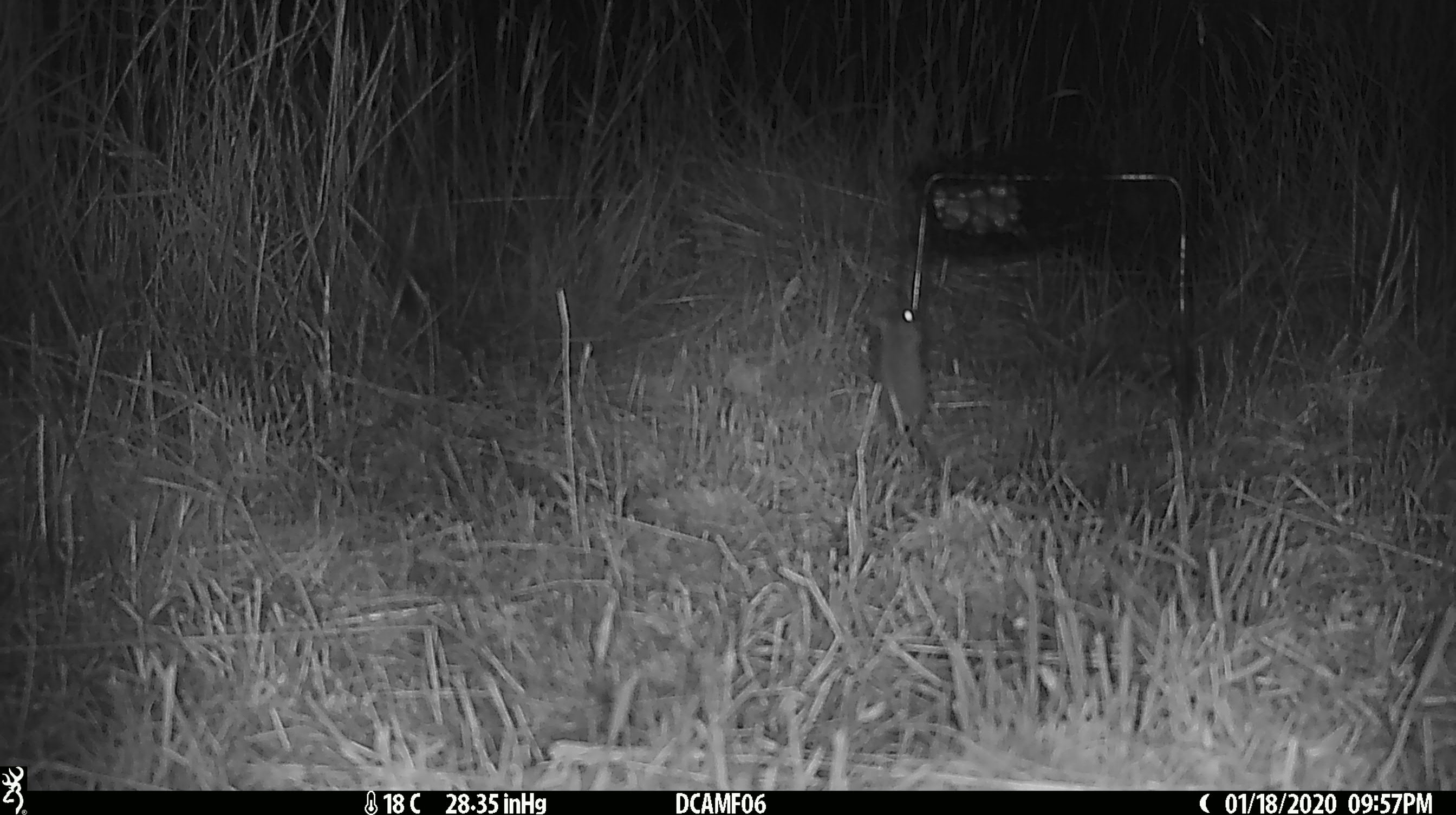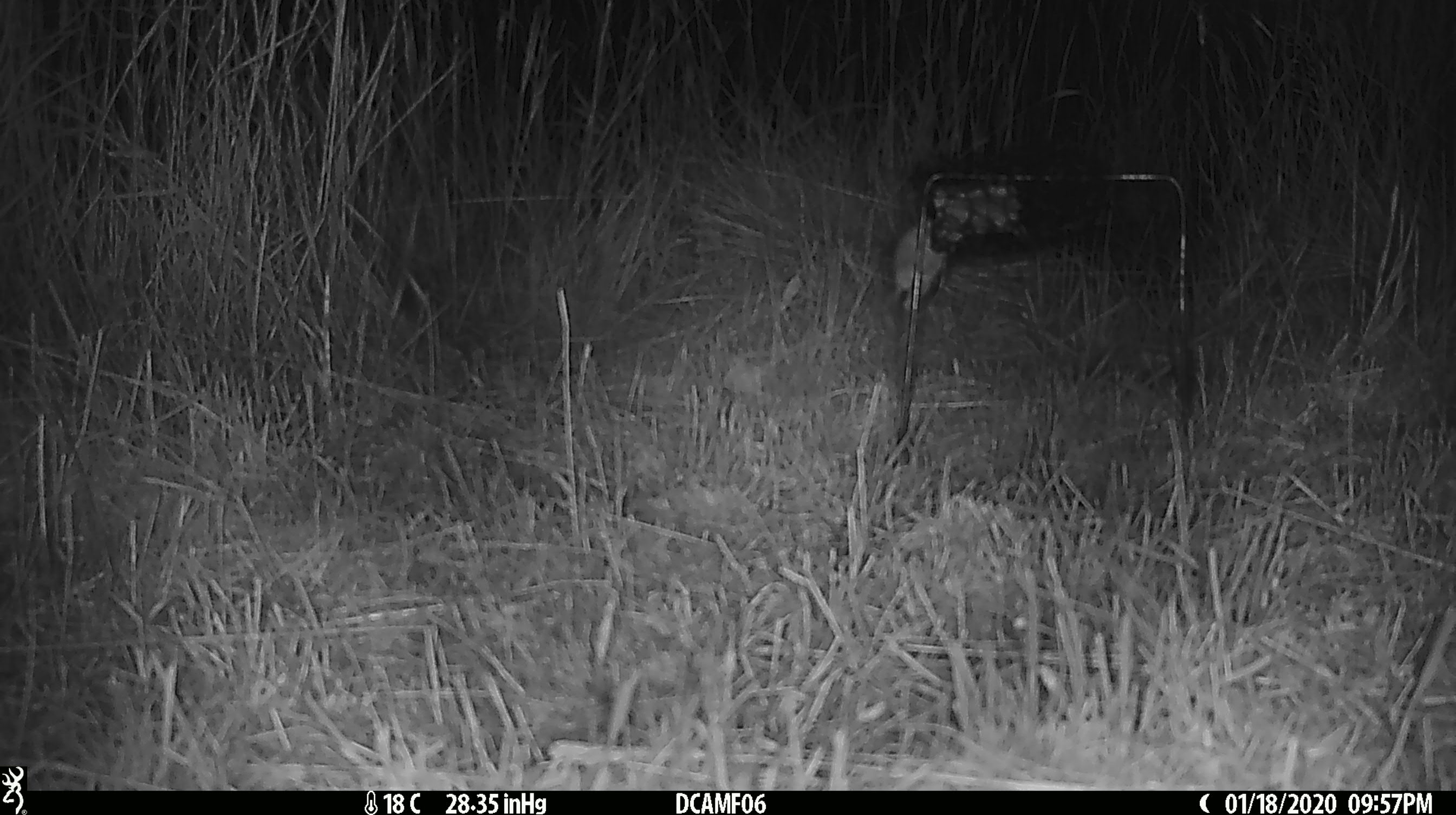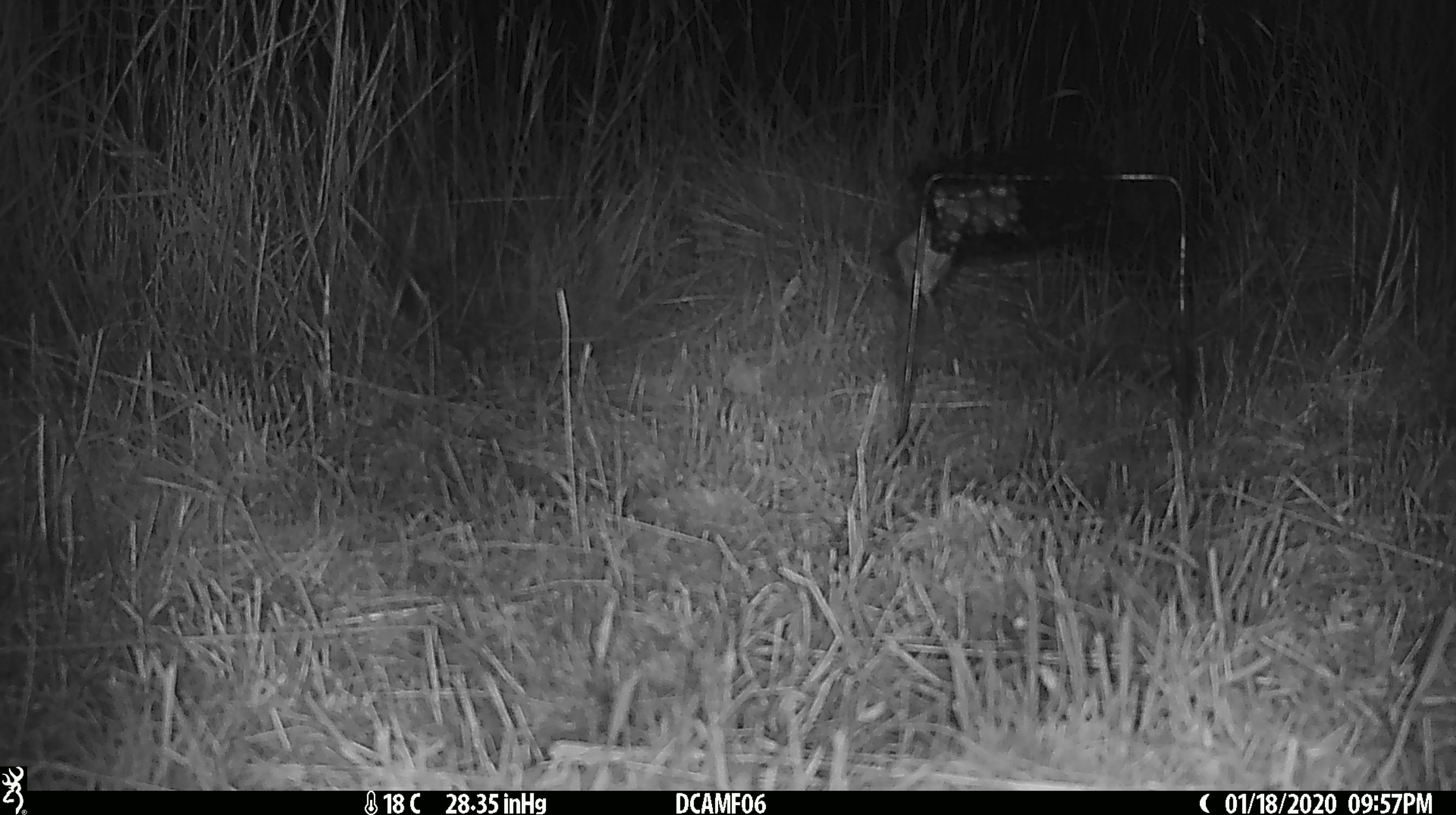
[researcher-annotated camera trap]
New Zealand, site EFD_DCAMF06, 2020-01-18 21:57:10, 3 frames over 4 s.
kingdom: Animalia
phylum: Chordata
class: Mammalia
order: Rodentia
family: Muridae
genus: Mus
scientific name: Mus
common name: mouse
Mouse (Mus).